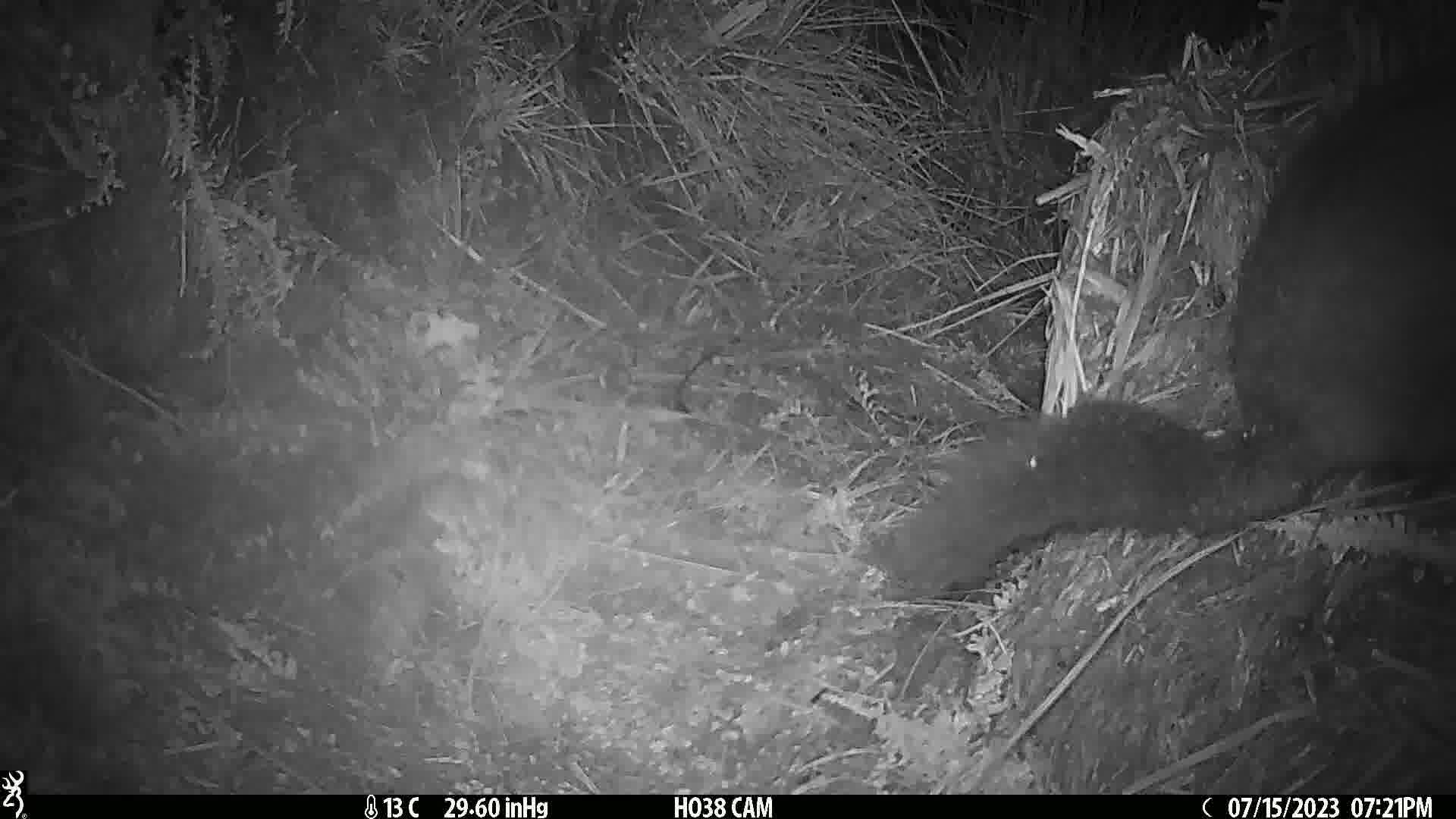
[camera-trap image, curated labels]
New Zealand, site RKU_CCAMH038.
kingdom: Animalia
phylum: Chordata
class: Mammalia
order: Diprotodontia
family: Phalangeridae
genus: Trichosurus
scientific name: Trichosurus vulpecula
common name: common brushtail possum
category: possum